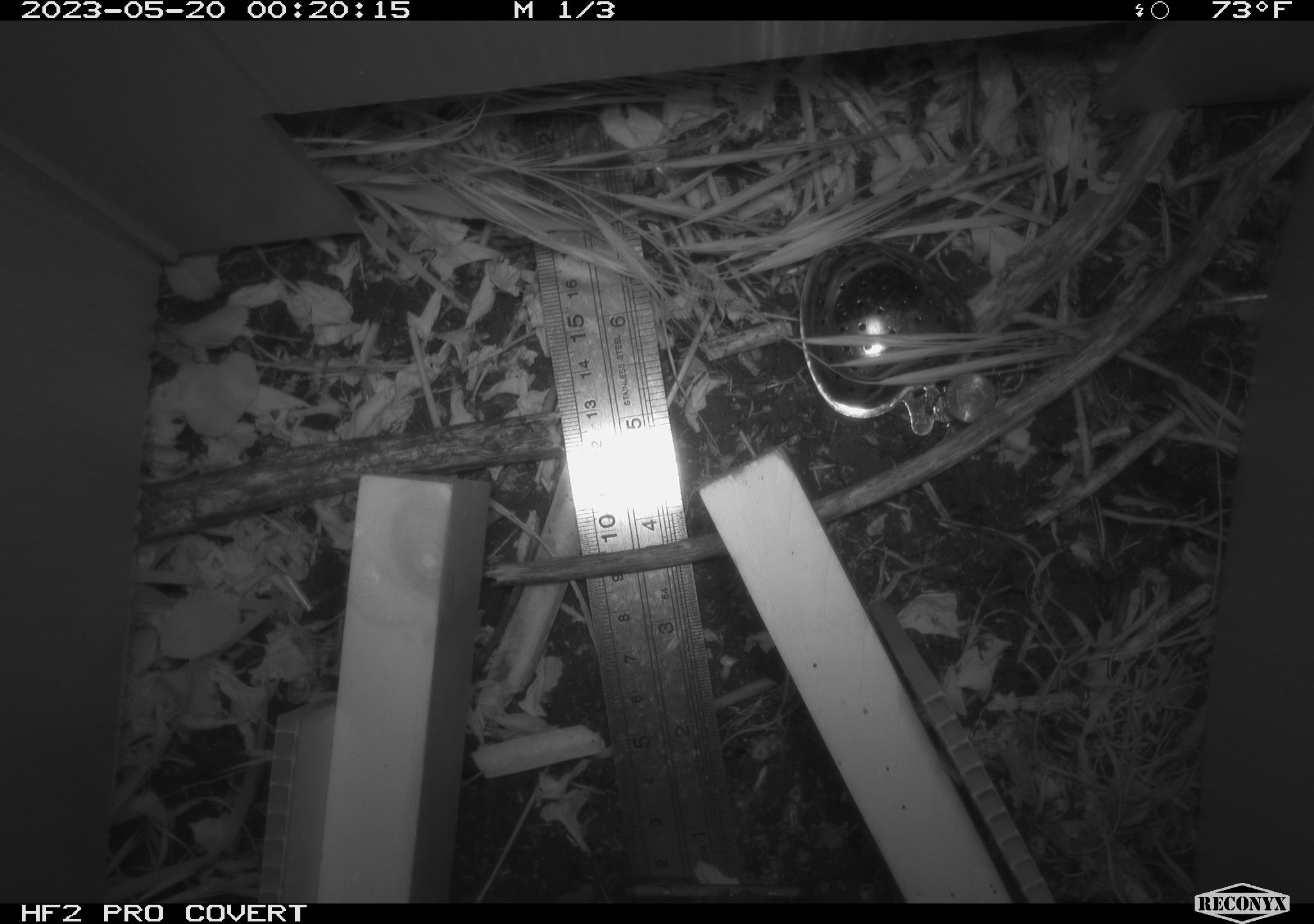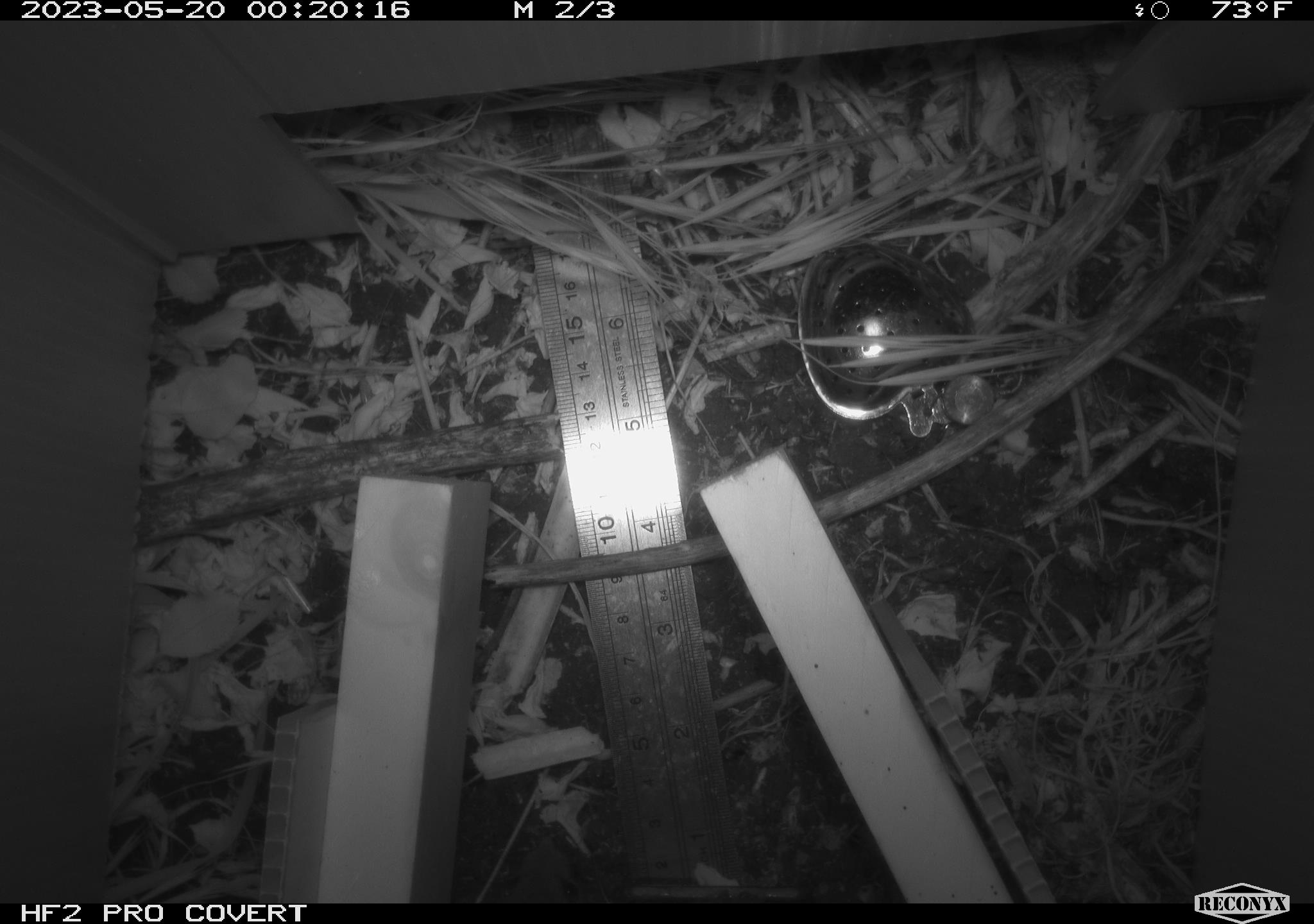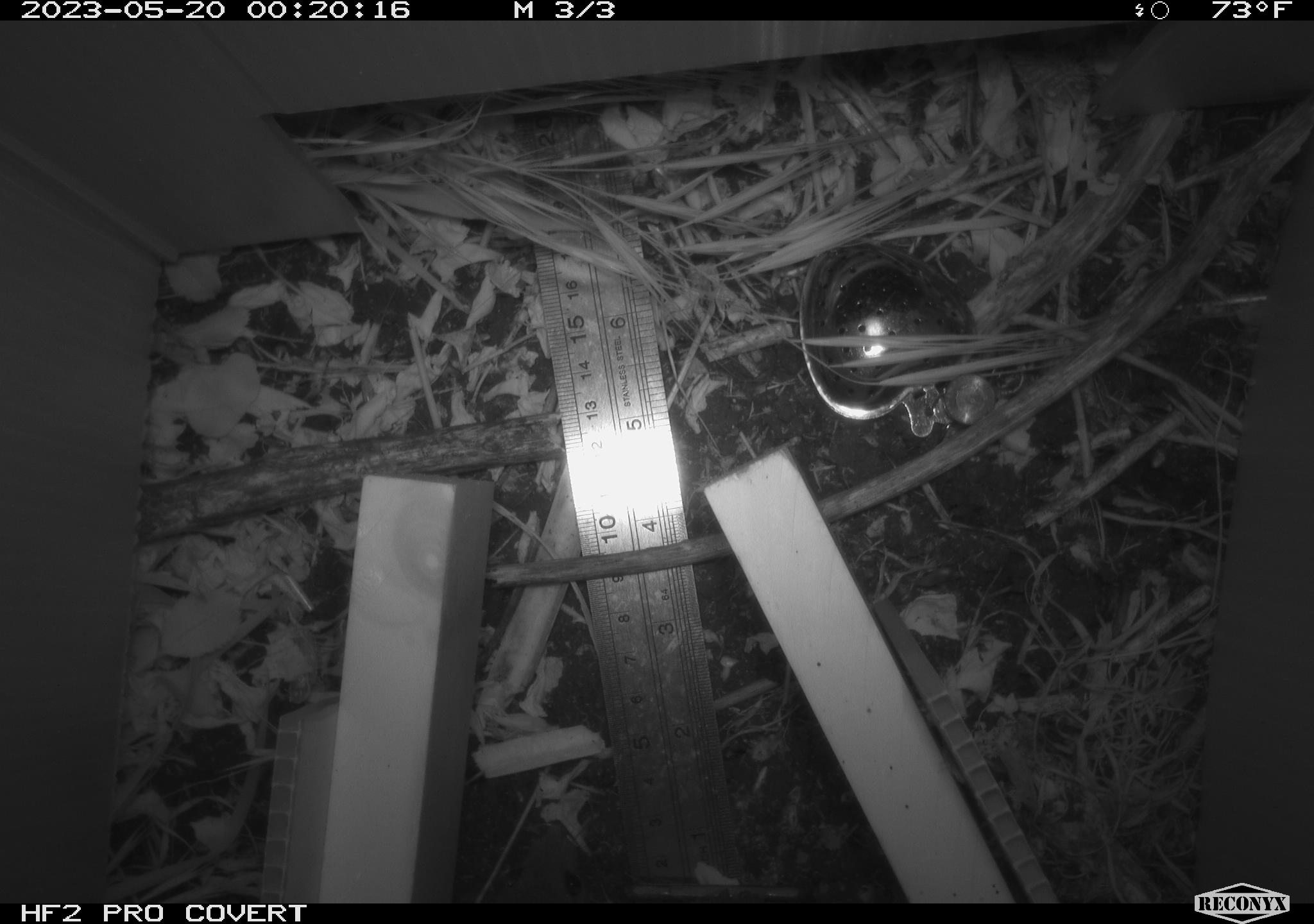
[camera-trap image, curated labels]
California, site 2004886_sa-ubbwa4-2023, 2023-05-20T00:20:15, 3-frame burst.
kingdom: Animalia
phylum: Chordata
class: Mammalia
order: Rodentia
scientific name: Rodentia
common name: mouse species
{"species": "mouse species (Rodentia)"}